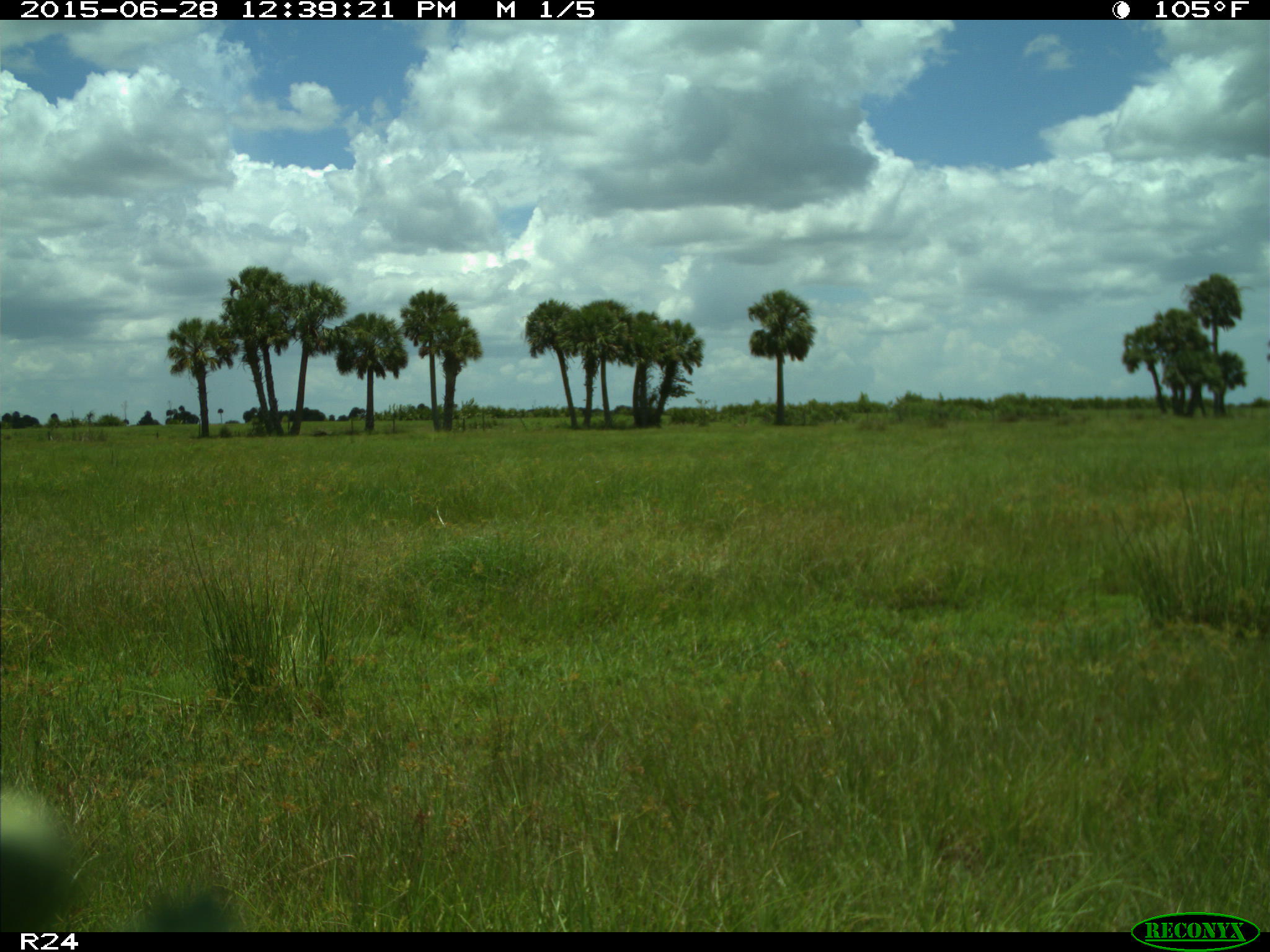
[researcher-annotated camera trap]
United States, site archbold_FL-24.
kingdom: Animalia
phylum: Chordata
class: Mammalia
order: Artiodactyla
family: Bovidae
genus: Bos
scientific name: Bos taurus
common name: domestic cow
Bos taurus (domestic cow).